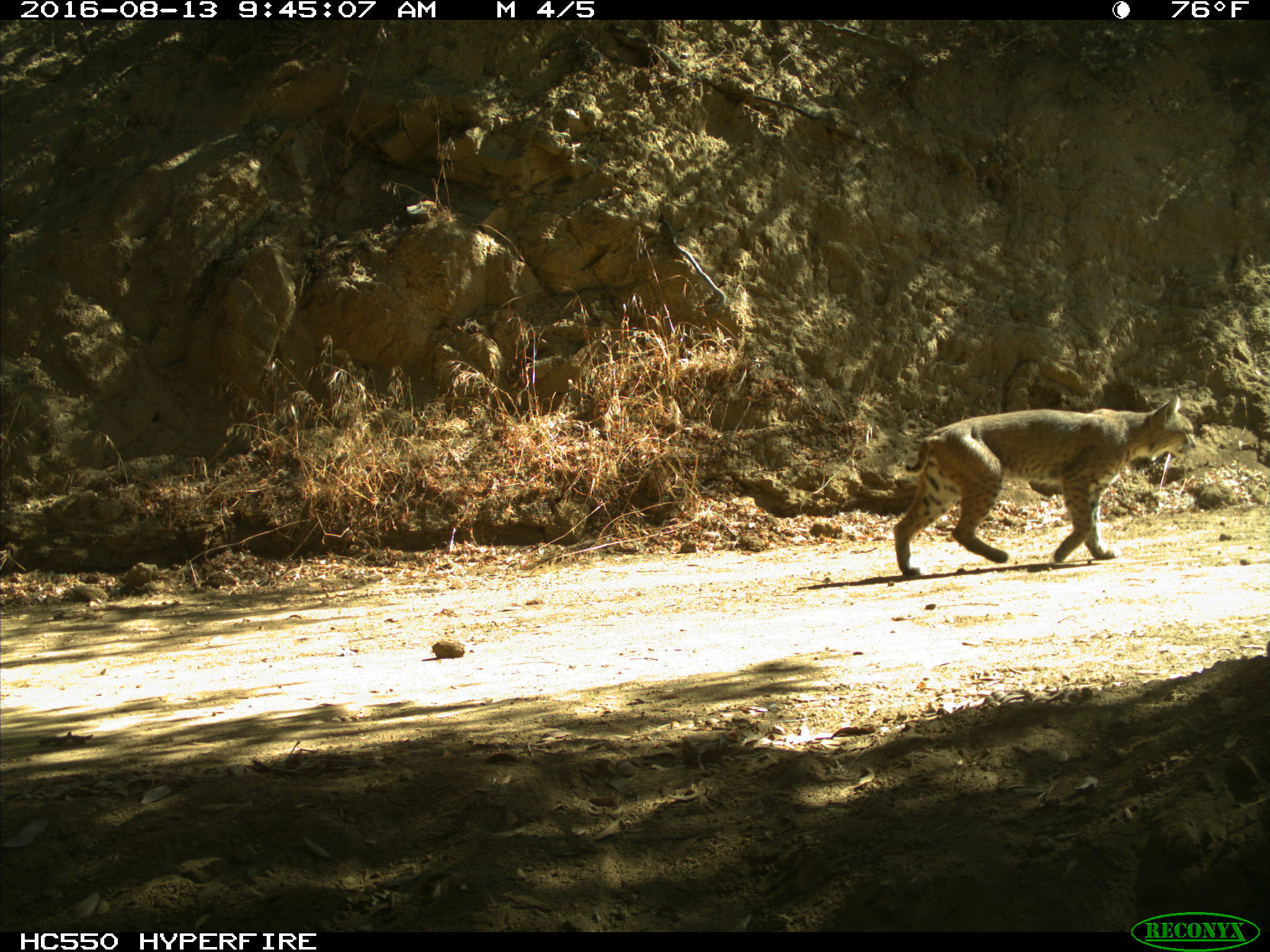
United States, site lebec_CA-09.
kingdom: Animalia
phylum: Chordata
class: Mammalia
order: Carnivora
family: Felidae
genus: Lynx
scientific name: Lynx rufus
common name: bobcat